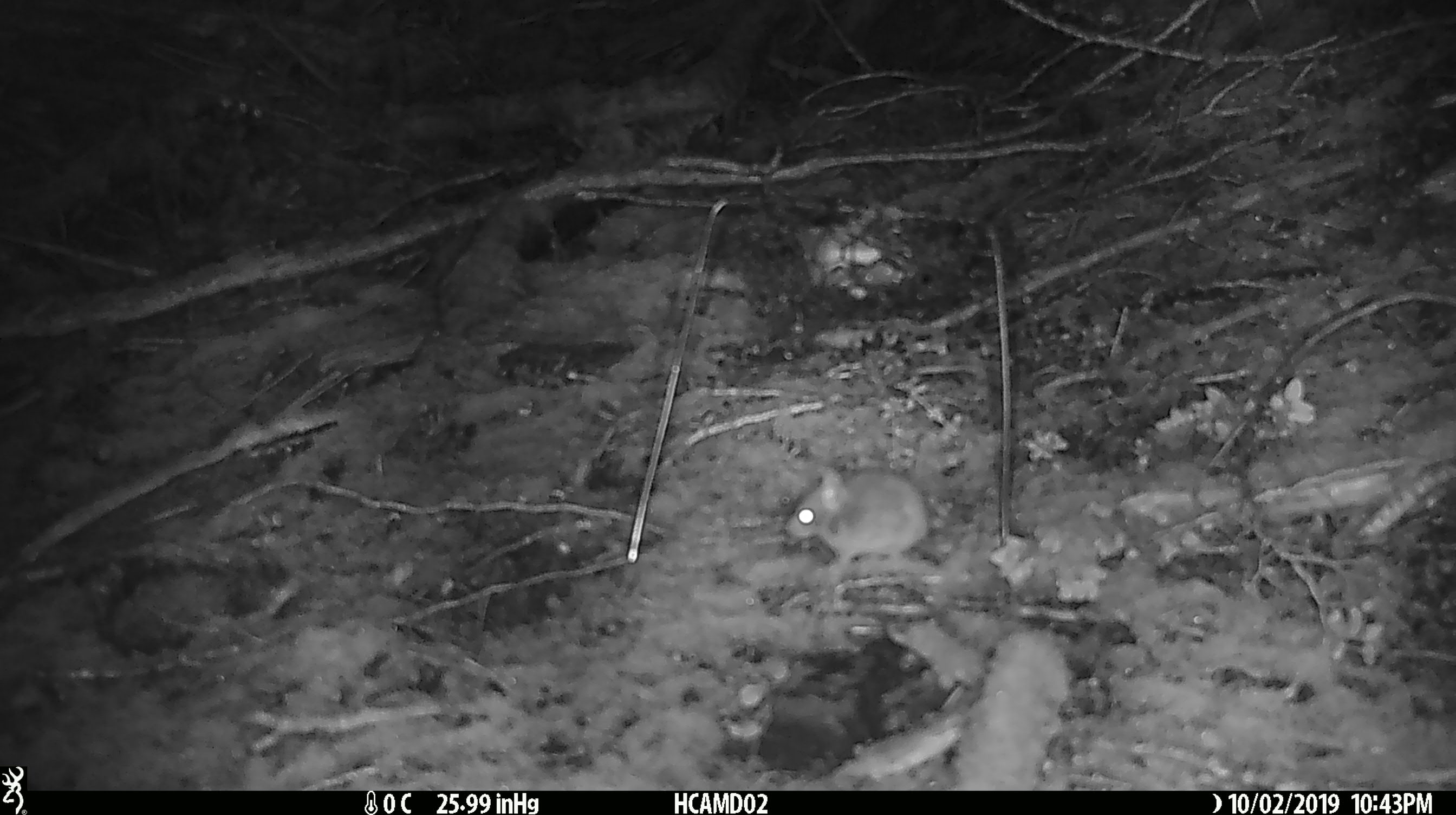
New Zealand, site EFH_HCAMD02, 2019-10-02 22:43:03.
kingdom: Animalia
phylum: Chordata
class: Mammalia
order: Rodentia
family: Muridae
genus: Mus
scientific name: Mus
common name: mouse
Mouse (Mus).